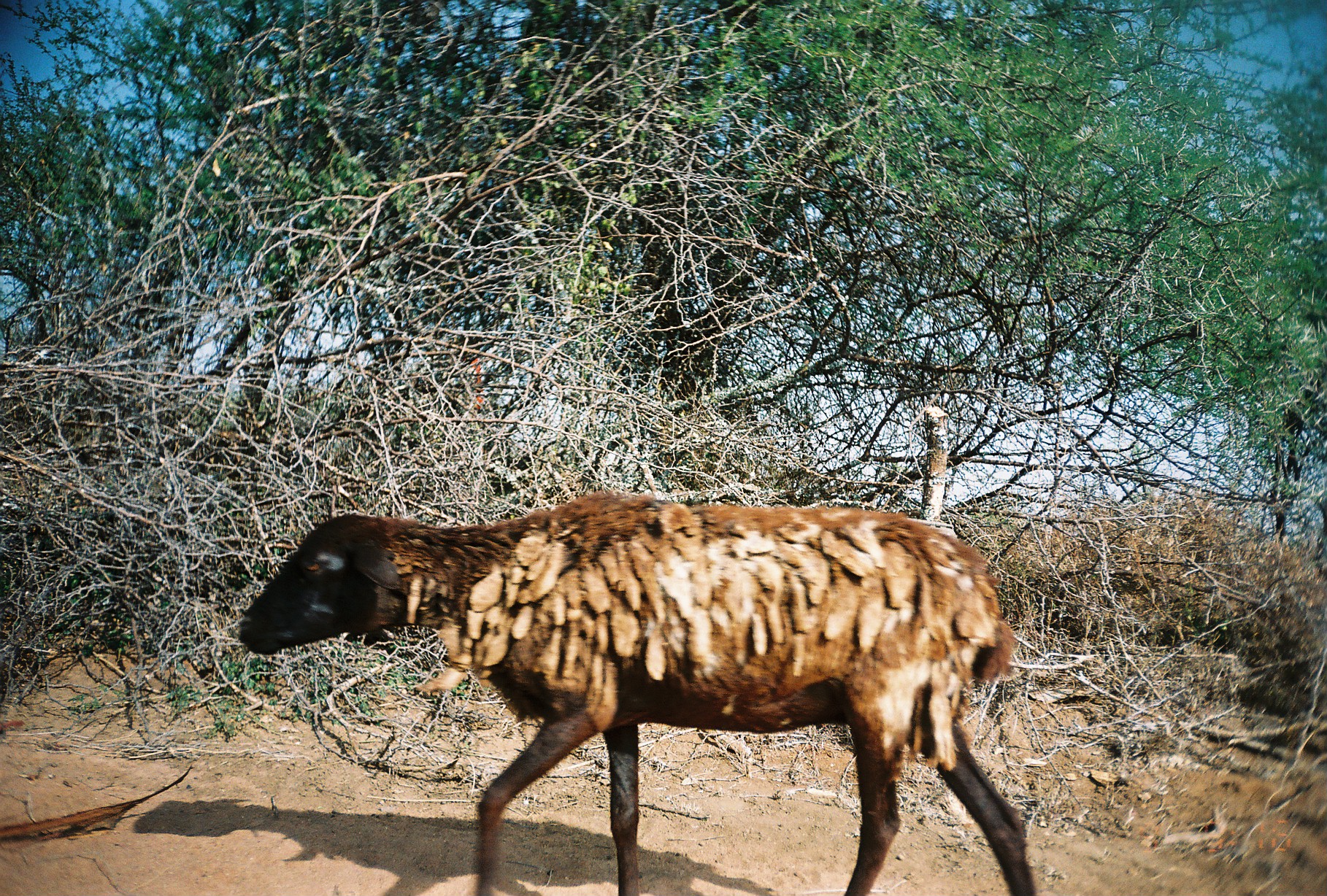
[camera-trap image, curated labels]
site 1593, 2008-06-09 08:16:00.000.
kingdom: Animalia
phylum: Chordata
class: Mammalia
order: Artiodactyla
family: Bovidae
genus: Ovis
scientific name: Ovis aries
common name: domestic sheep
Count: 1.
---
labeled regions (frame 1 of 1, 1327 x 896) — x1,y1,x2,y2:
ovis aries: 239,489,1038,896